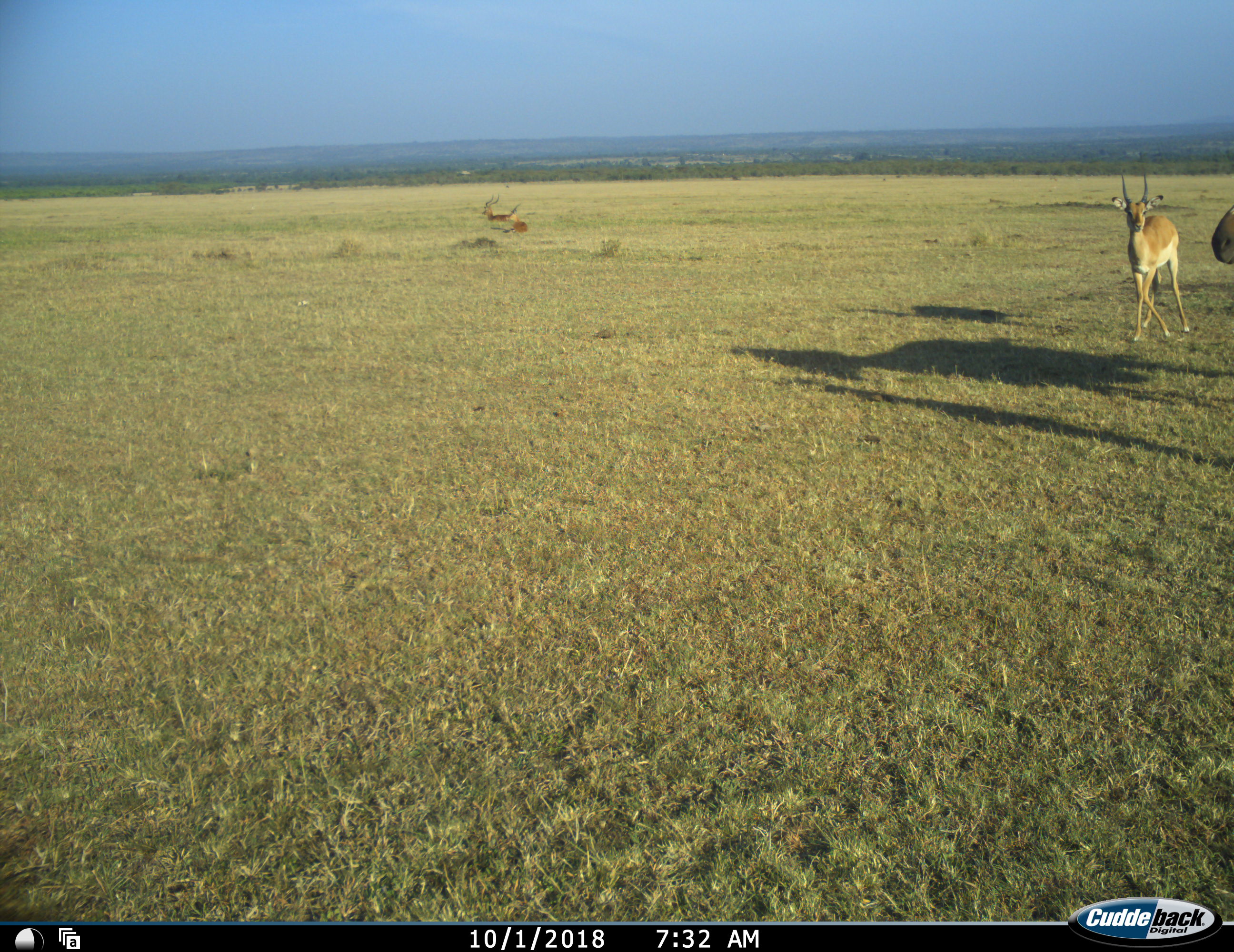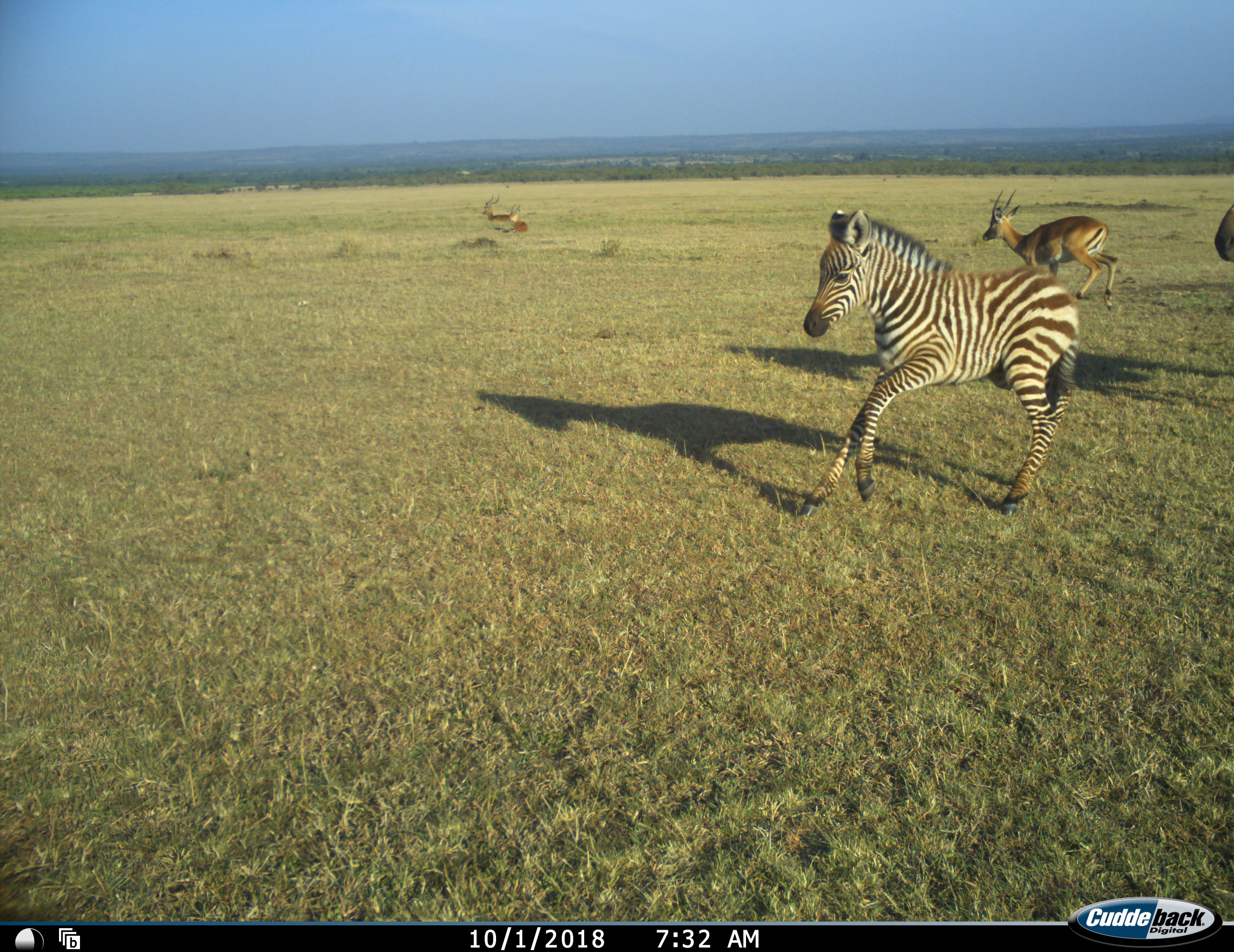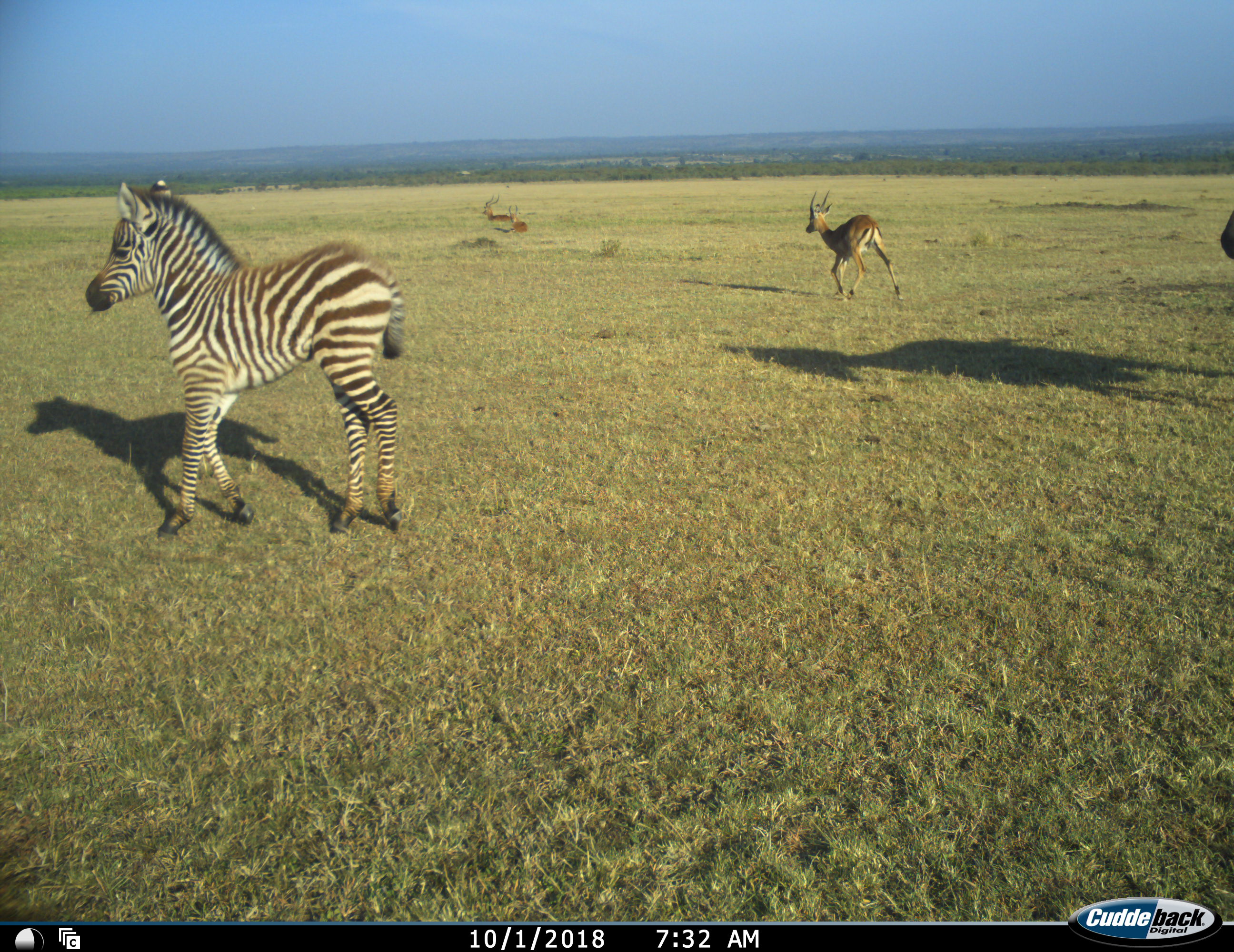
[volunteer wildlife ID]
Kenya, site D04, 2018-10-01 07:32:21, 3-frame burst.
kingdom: Animalia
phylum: Chordata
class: Mammalia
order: Artiodactyla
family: Bovidae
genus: Nanger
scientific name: Nanger granti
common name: grant's gazelle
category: gazellegrants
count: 3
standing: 50%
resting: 25%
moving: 100%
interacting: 0%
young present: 25%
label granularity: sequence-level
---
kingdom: Animalia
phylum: Chordata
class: Mammalia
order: Perissodactyla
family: Equidae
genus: Equus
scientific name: Equus quagga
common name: plains zebra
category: zebra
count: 1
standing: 44%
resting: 0%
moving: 100%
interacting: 0%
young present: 67%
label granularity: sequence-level